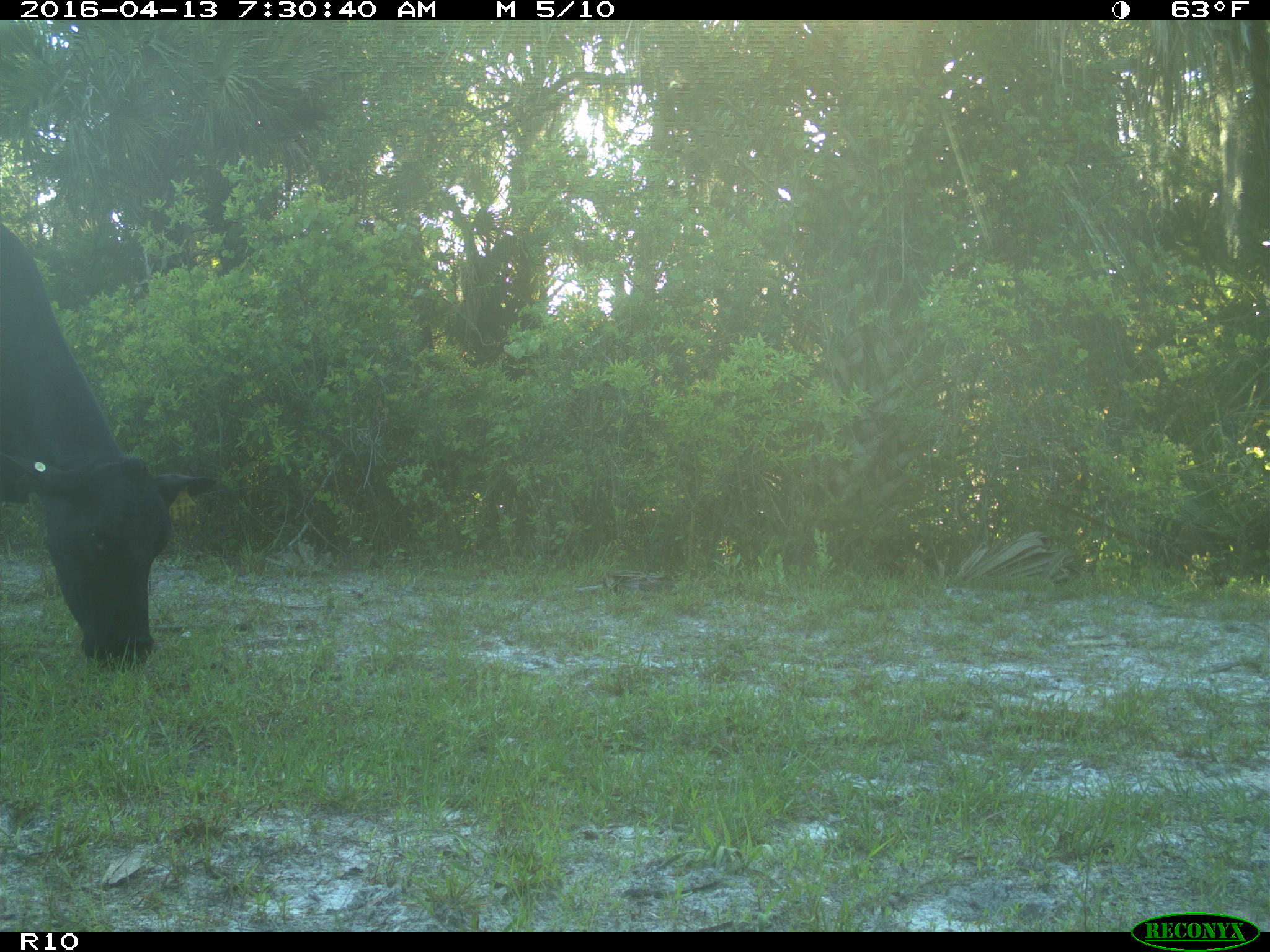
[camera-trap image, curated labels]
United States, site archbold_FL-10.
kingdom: Animalia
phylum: Chordata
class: Mammalia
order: Artiodactyla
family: Bovidae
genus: Bos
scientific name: Bos taurus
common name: domestic cow